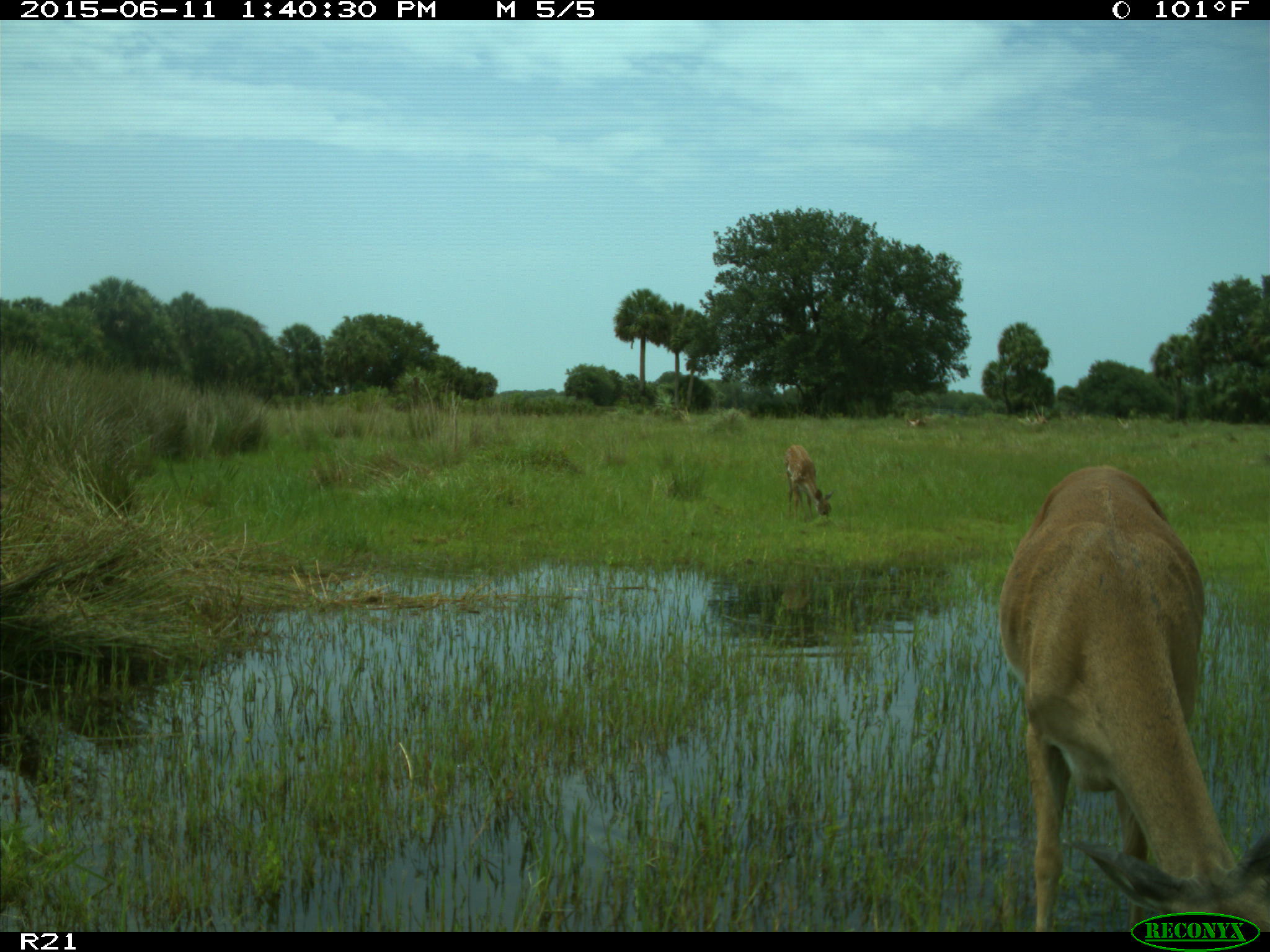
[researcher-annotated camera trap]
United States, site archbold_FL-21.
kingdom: Animalia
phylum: Chordata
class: Mammalia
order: Artiodactyla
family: Cervidae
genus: Odocoileus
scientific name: Odocoileus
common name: deer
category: unidentified deer